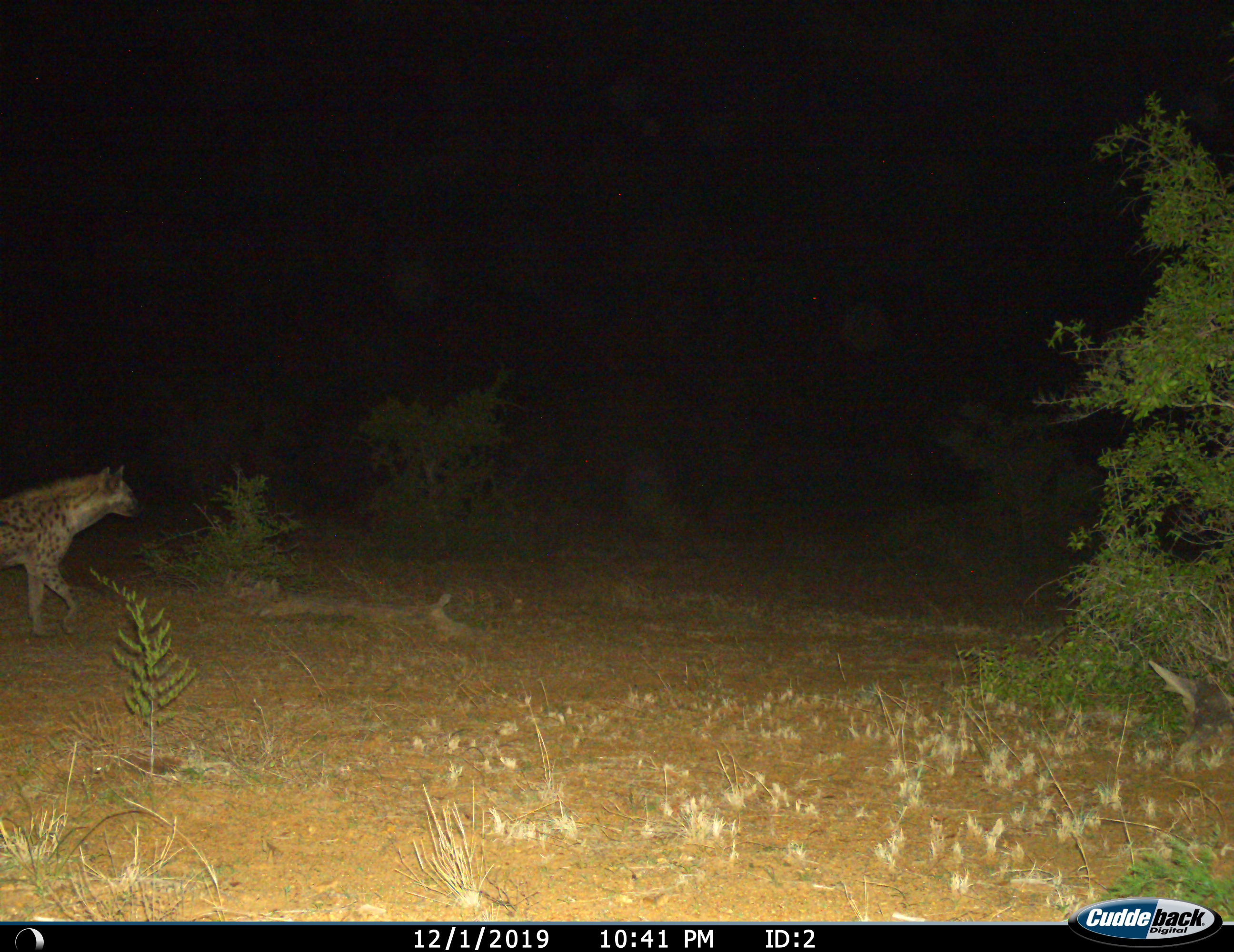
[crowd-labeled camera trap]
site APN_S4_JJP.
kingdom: Animalia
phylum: Chordata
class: Mammalia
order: Carnivora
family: Hyaenidae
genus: Crocuta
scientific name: Crocuta crocuta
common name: spotted hyena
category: hyenaspotted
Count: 1.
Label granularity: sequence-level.